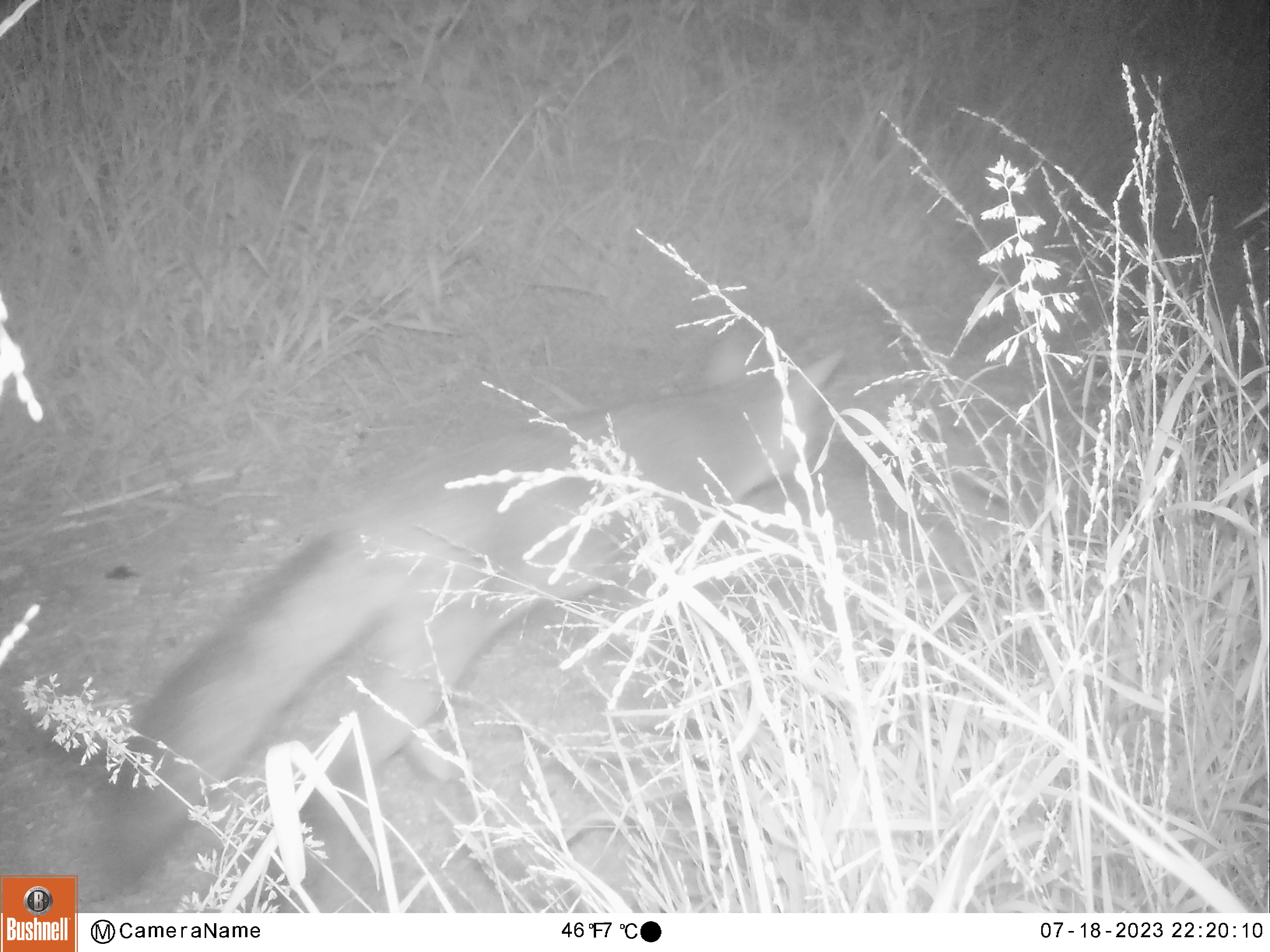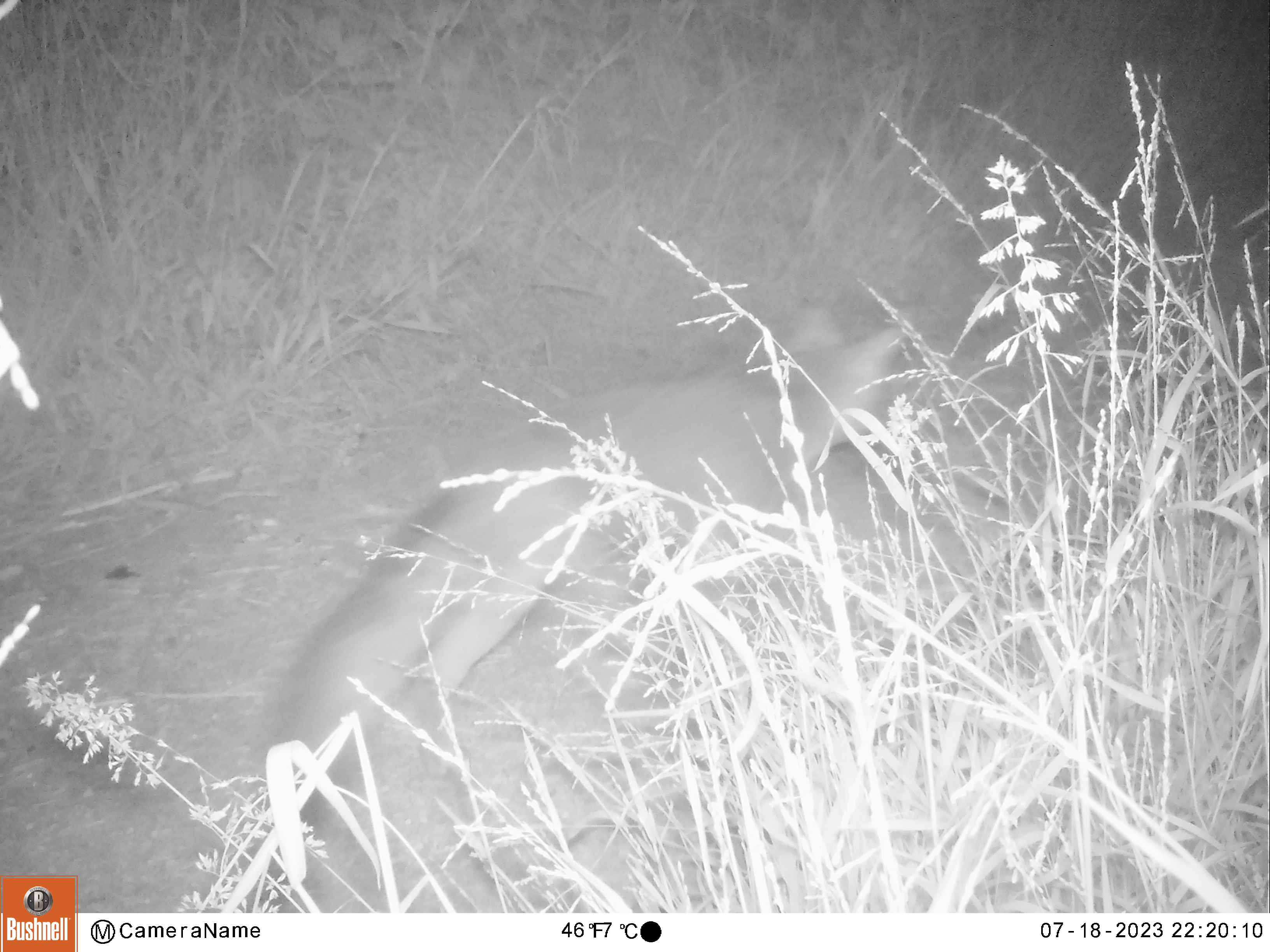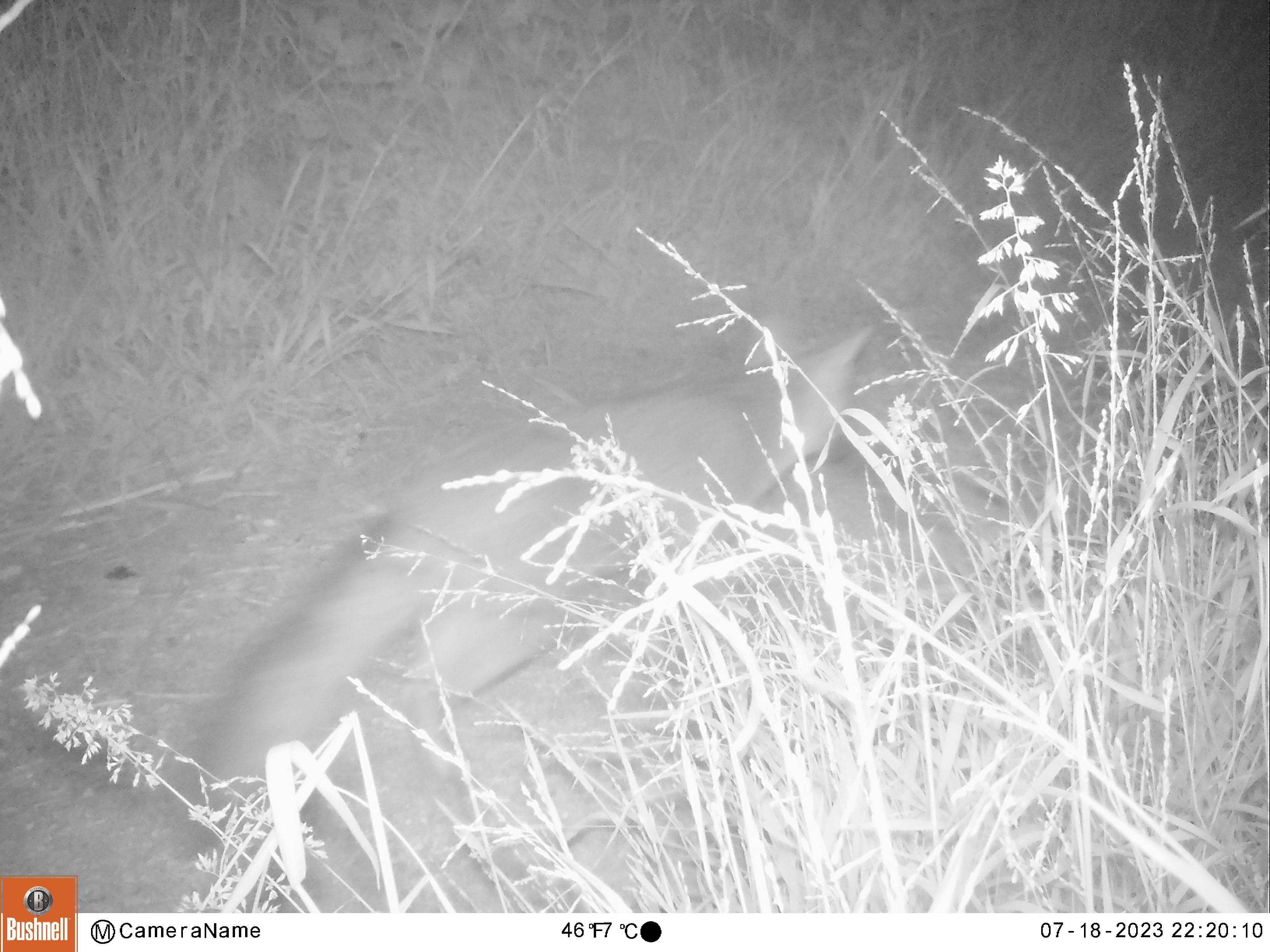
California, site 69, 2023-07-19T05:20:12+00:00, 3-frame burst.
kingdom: Animalia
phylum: Chordata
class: Mammalia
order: Carnivora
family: Canidae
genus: Urocyon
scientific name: Urocyon cinereoargenteus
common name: gray fox